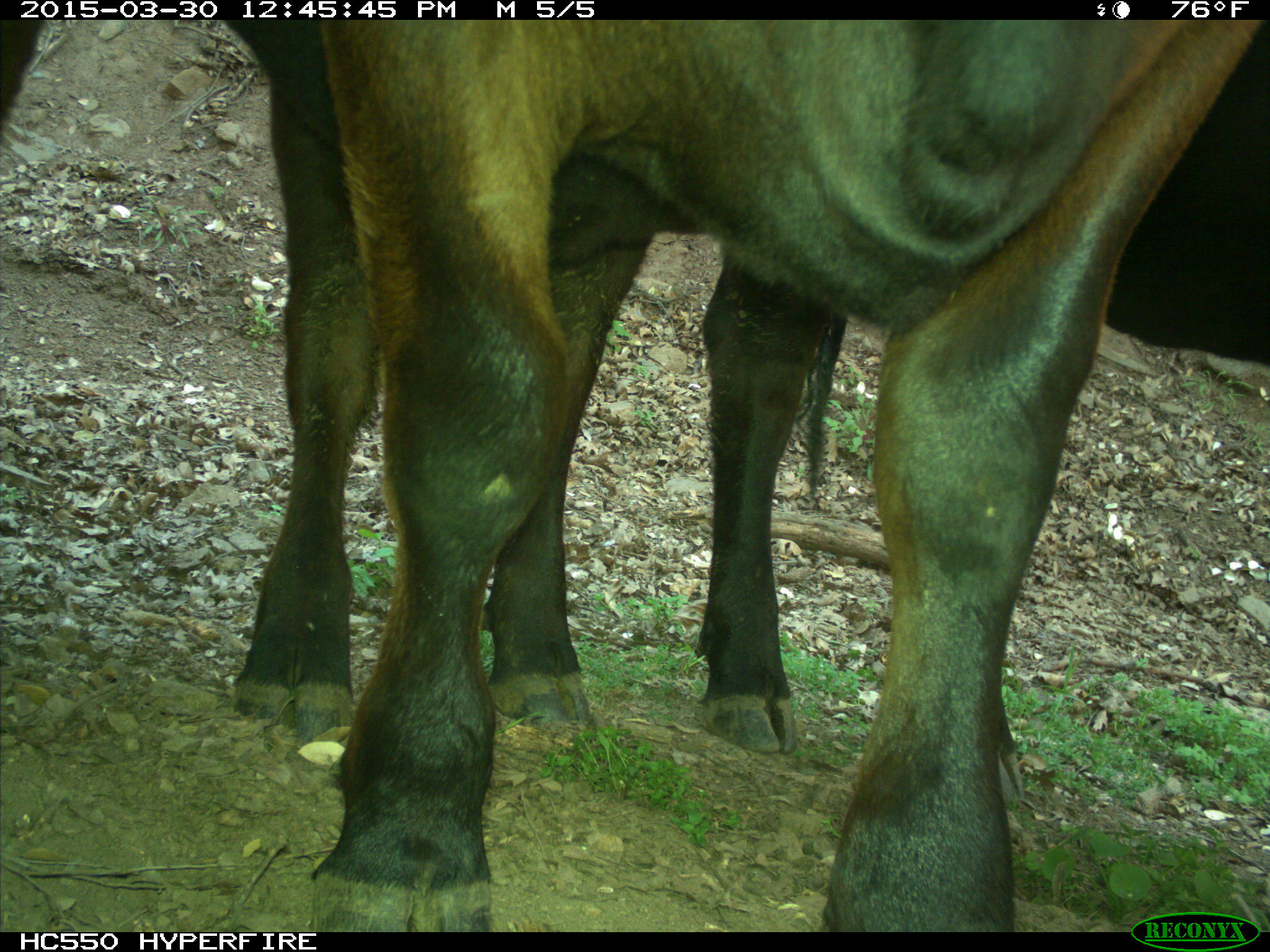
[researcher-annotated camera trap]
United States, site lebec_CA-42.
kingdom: Animalia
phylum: Chordata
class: Mammalia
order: Artiodactyla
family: Bovidae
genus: Bos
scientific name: Bos taurus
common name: domestic cow